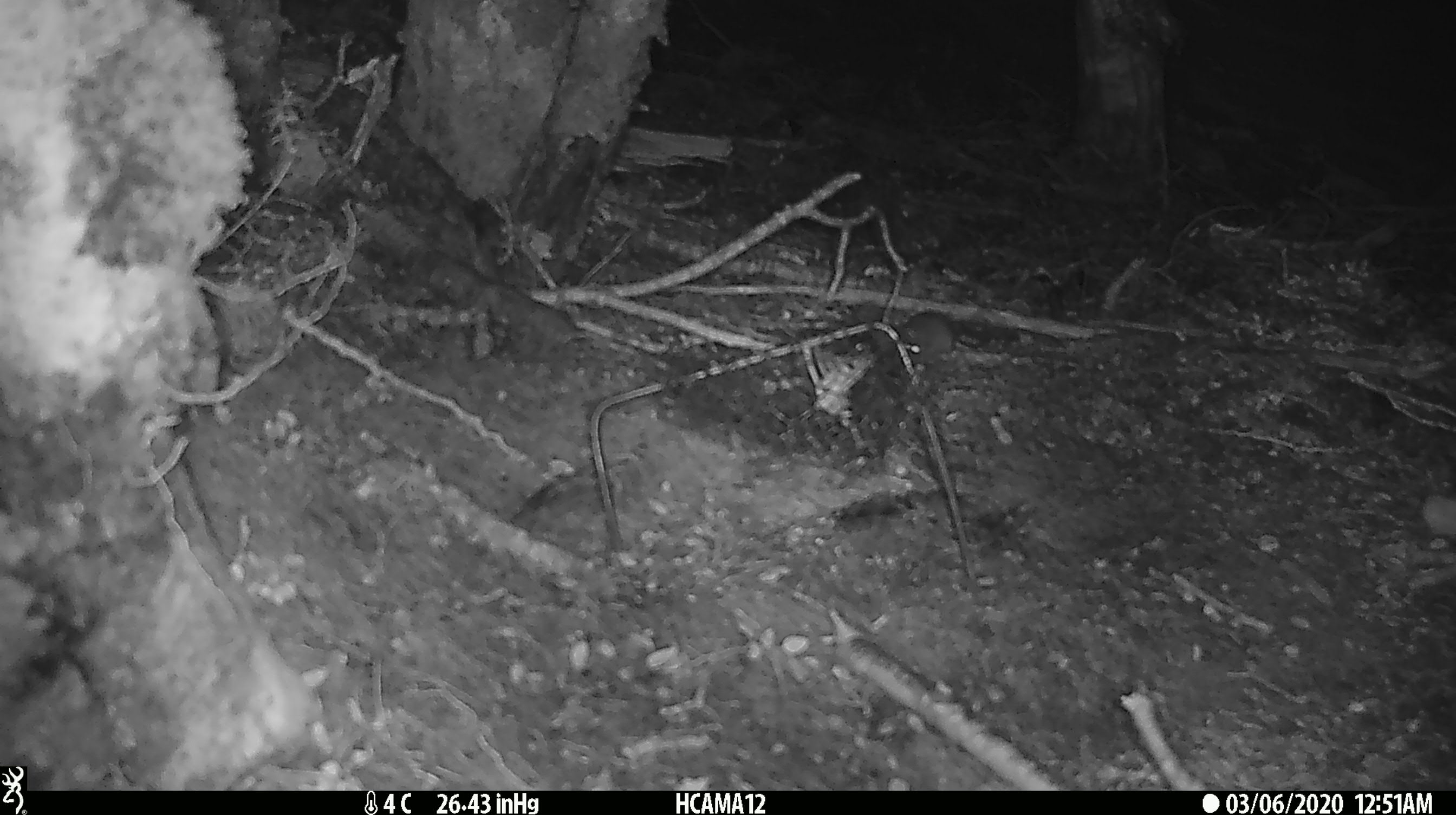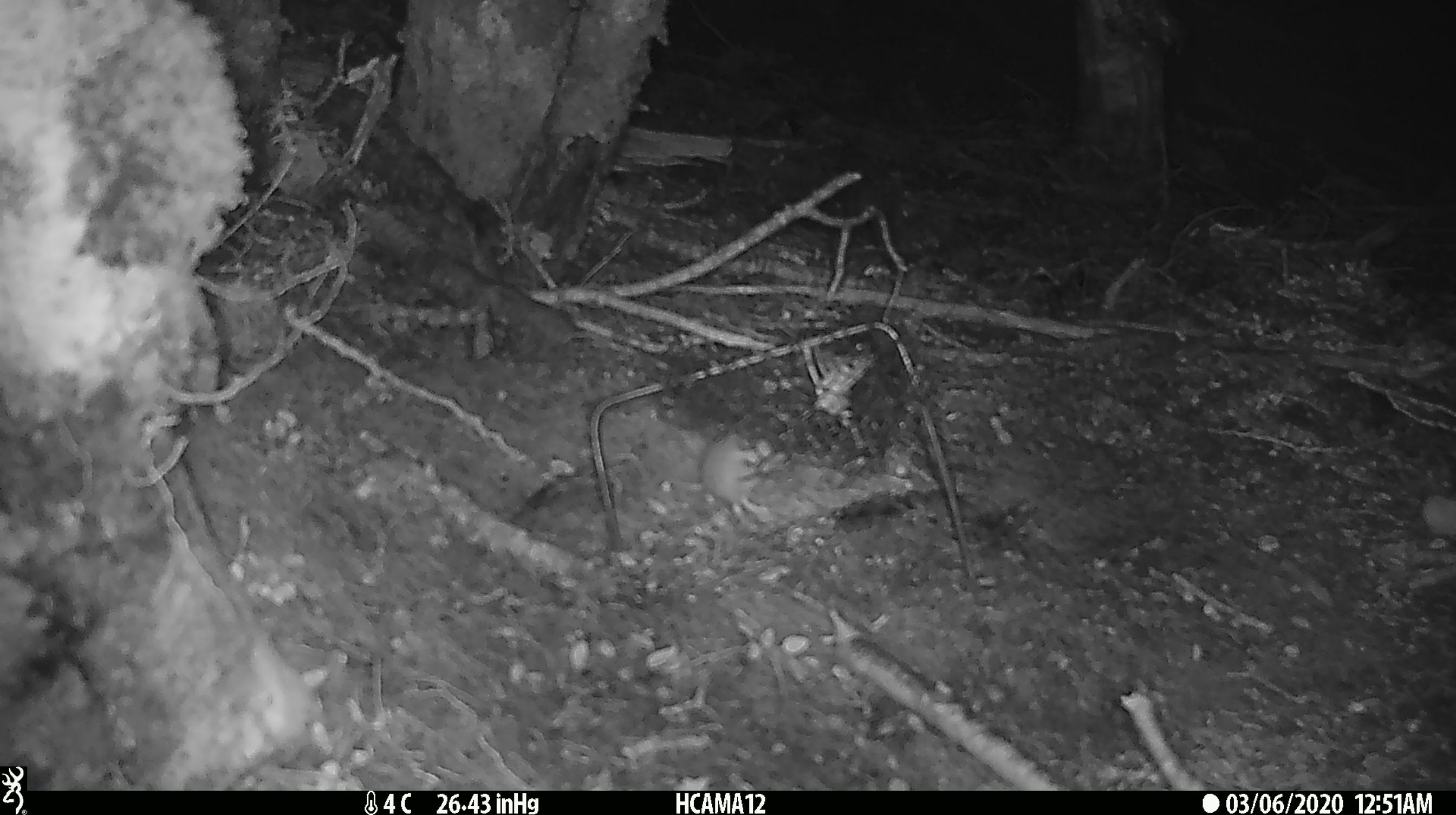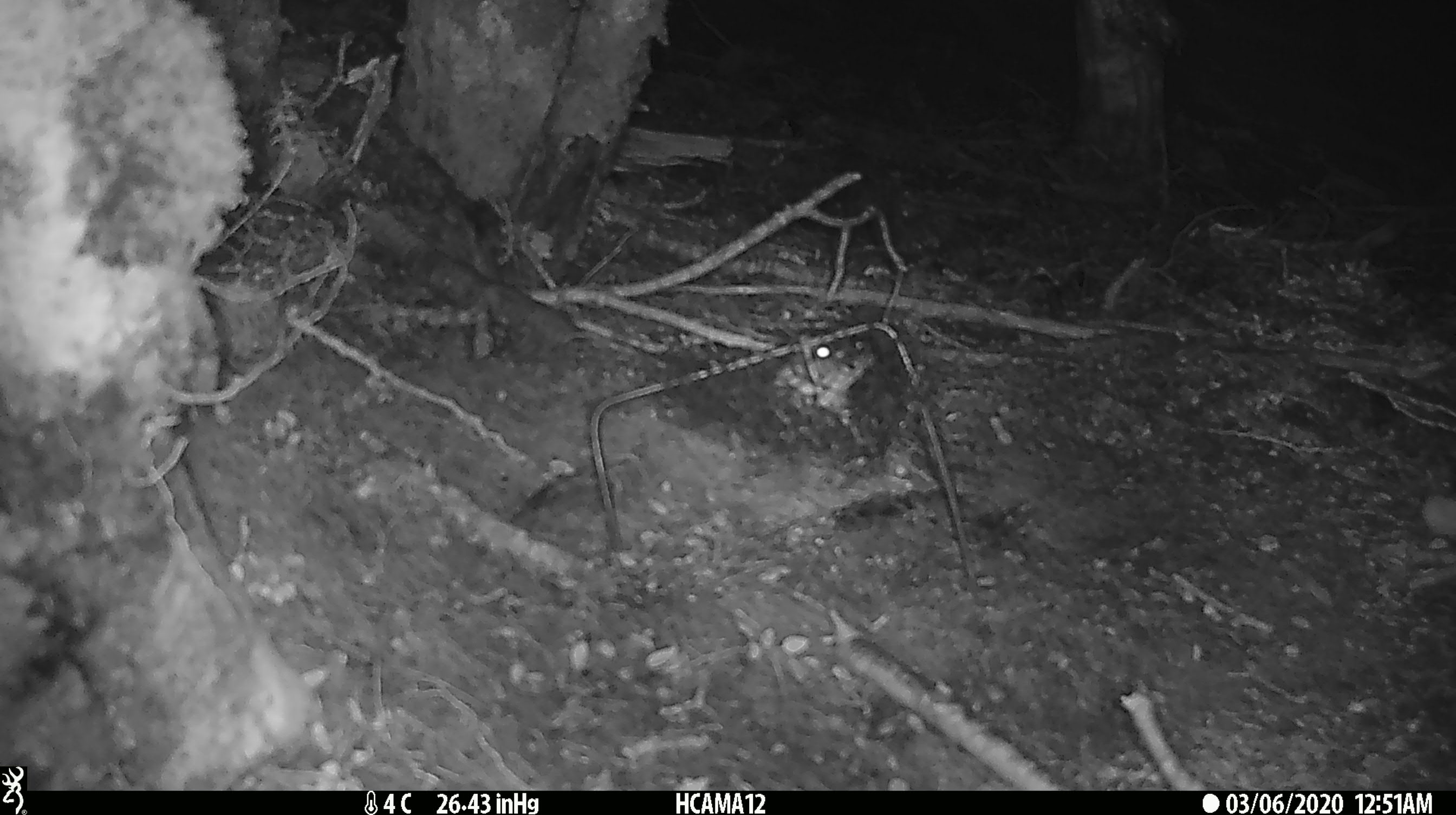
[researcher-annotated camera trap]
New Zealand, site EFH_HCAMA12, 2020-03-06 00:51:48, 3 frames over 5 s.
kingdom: Animalia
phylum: Chordata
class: Mammalia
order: Rodentia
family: Muridae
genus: Mus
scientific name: Mus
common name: mouse